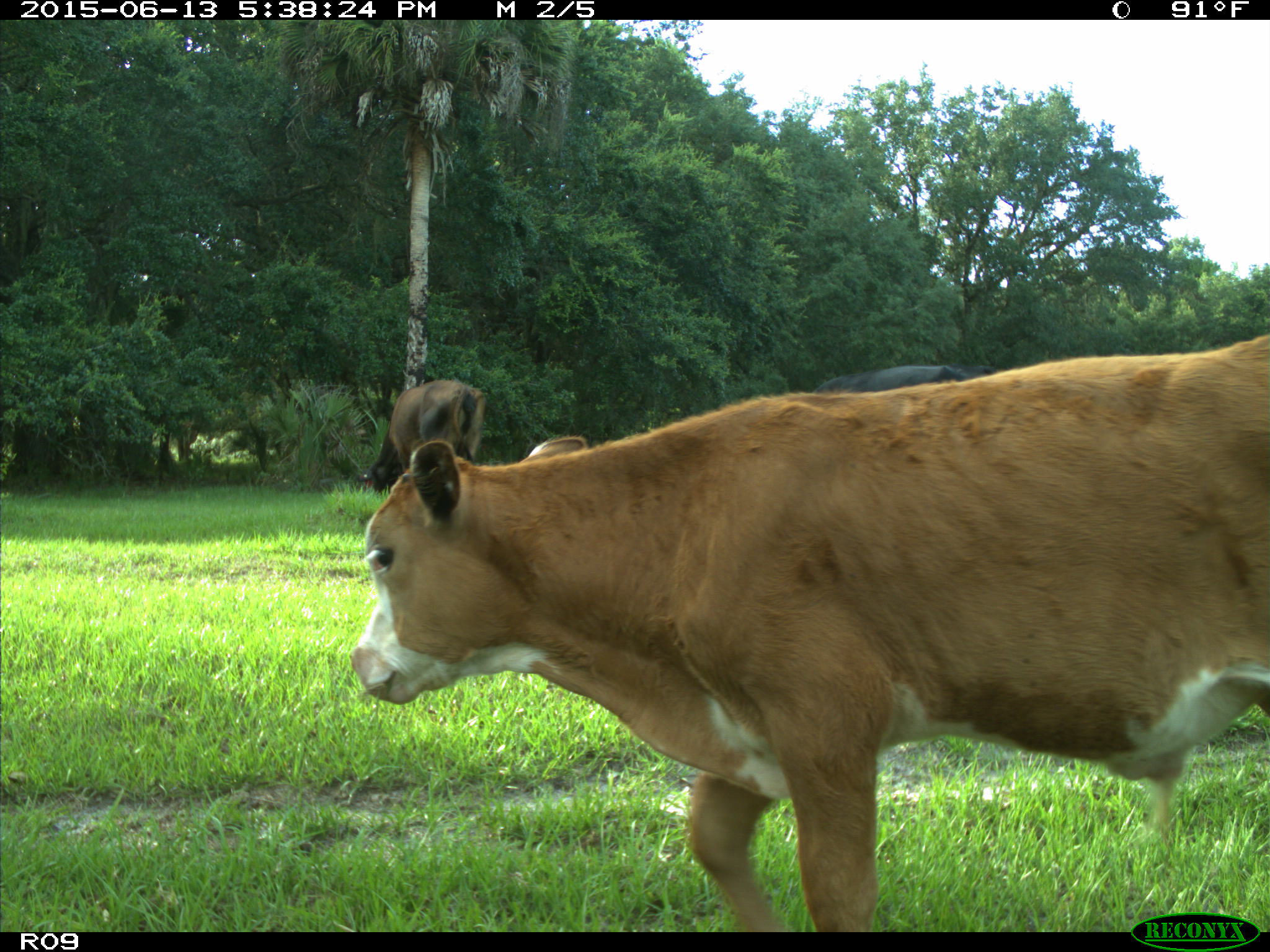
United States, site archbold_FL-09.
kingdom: Animalia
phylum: Chordata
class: Mammalia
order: Artiodactyla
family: Bovidae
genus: Bos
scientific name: Bos taurus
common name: domestic cow